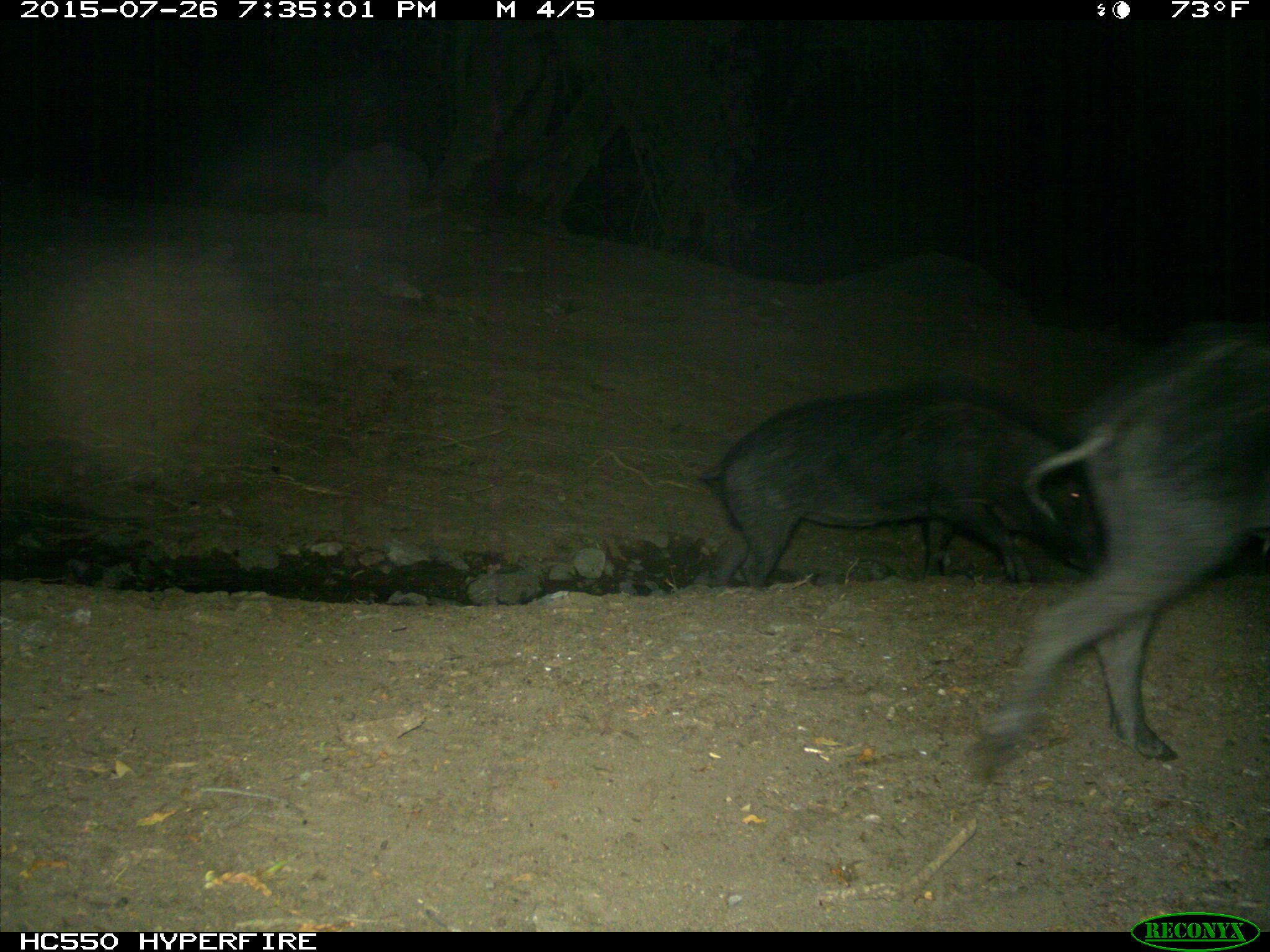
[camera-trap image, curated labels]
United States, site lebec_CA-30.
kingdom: Animalia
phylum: Chordata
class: Mammalia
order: Artiodactyla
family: Suidae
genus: Sus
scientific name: Sus scrofa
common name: wild boar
Sus scrofa (wild boar).